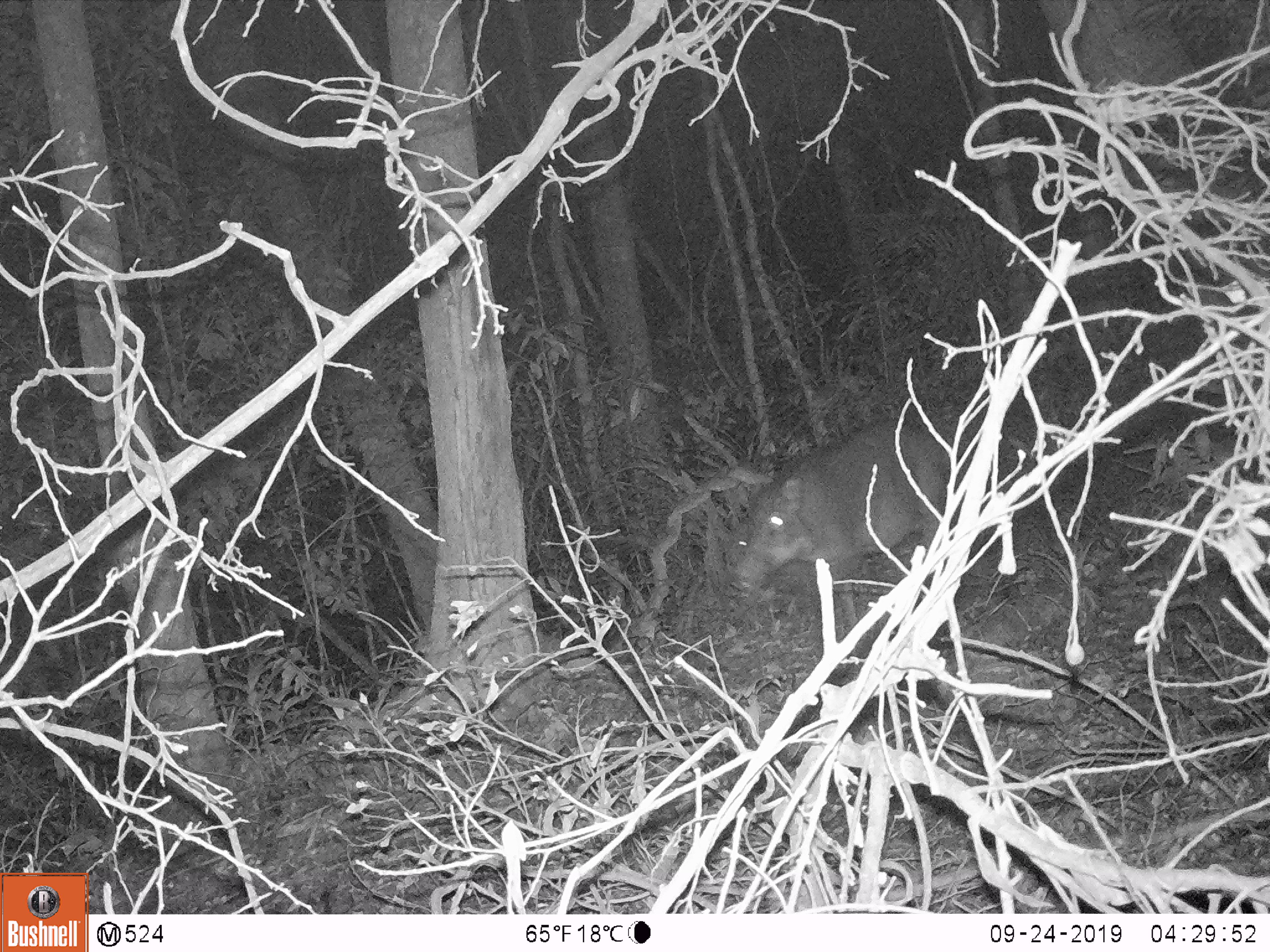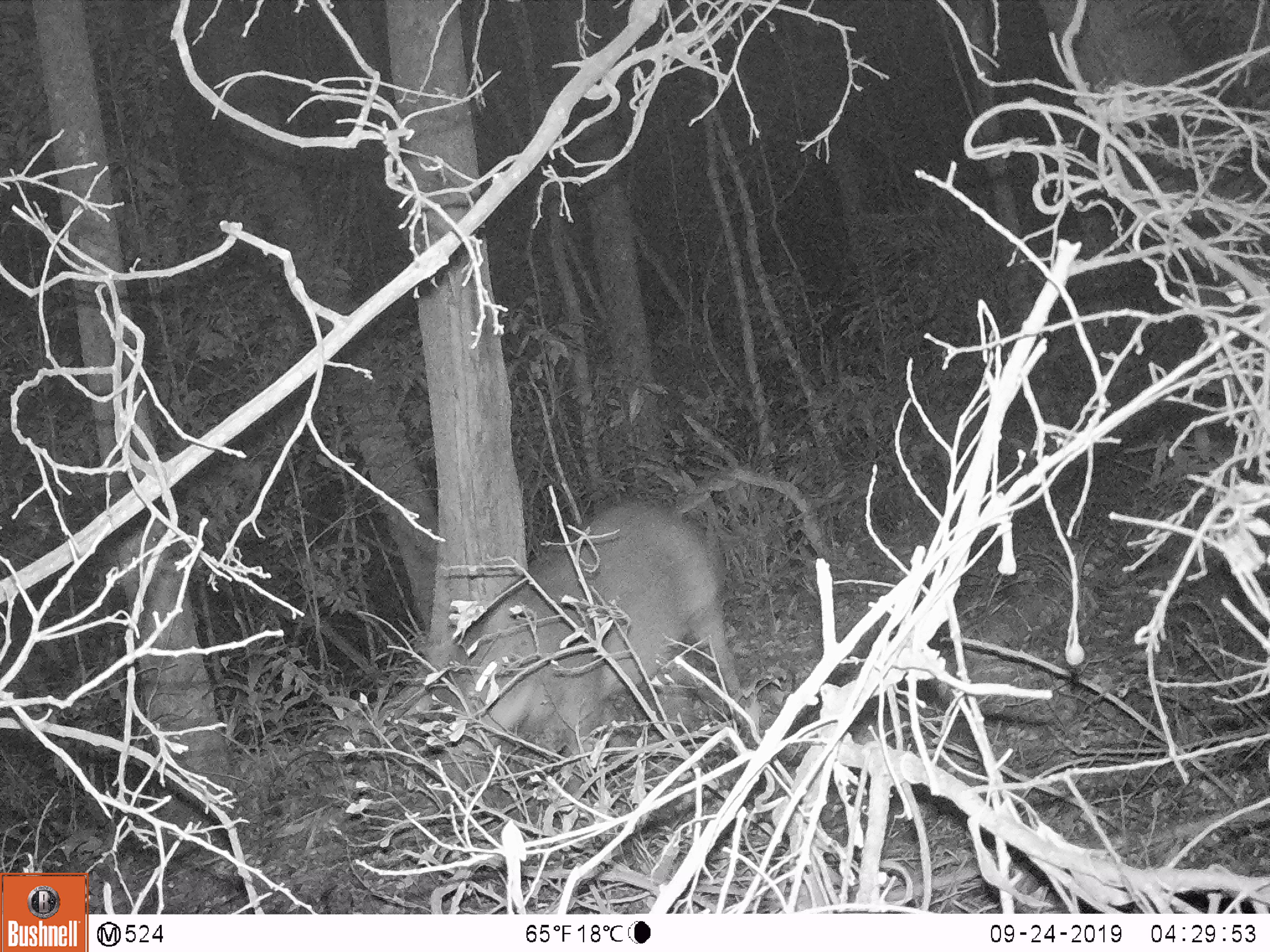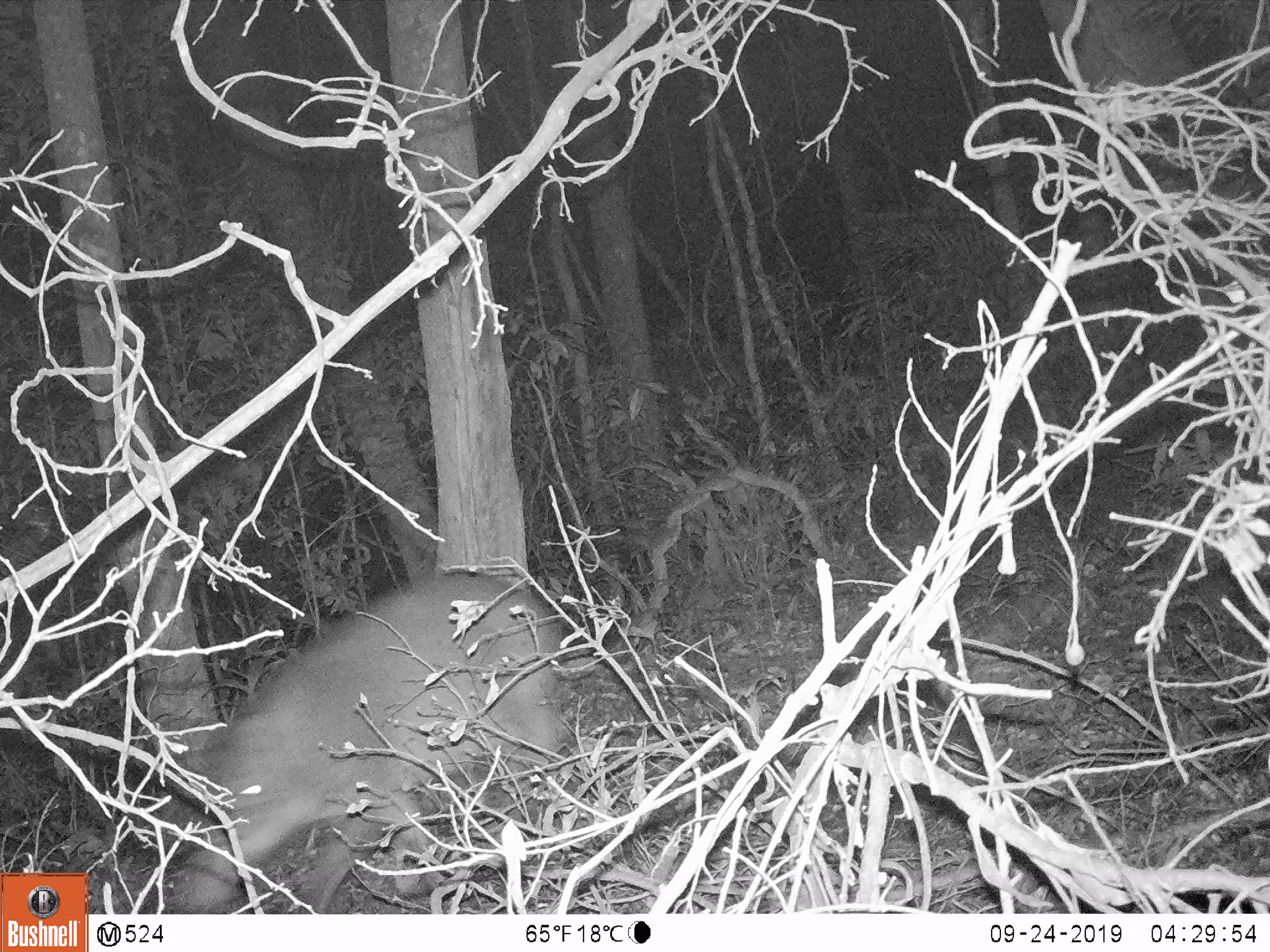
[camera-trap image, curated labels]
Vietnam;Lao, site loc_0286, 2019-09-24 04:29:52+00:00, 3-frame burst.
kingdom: Animalia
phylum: Chordata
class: Mammalia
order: Artiodactyla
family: Suidae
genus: Sus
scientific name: Sus scrofa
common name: eurasian wild pig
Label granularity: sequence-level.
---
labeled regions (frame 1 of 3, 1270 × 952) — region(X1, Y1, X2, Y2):
eurasian wild pig: region(735, 417, 967, 636)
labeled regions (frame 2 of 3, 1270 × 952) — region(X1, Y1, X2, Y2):
eurasian wild pig: region(471, 493, 739, 758)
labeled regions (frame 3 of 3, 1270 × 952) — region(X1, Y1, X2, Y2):
eurasian wild pig: region(167, 571, 575, 912)